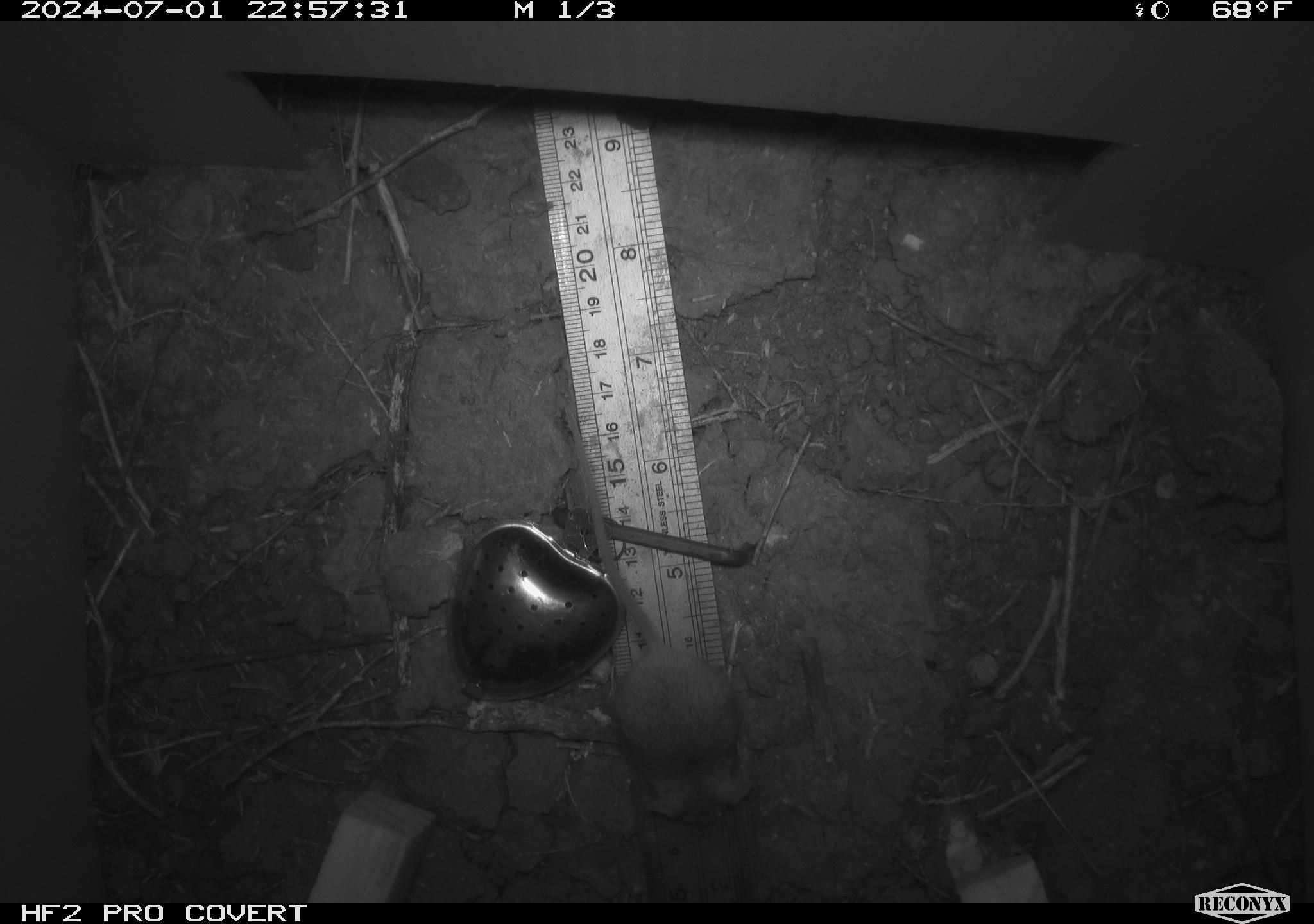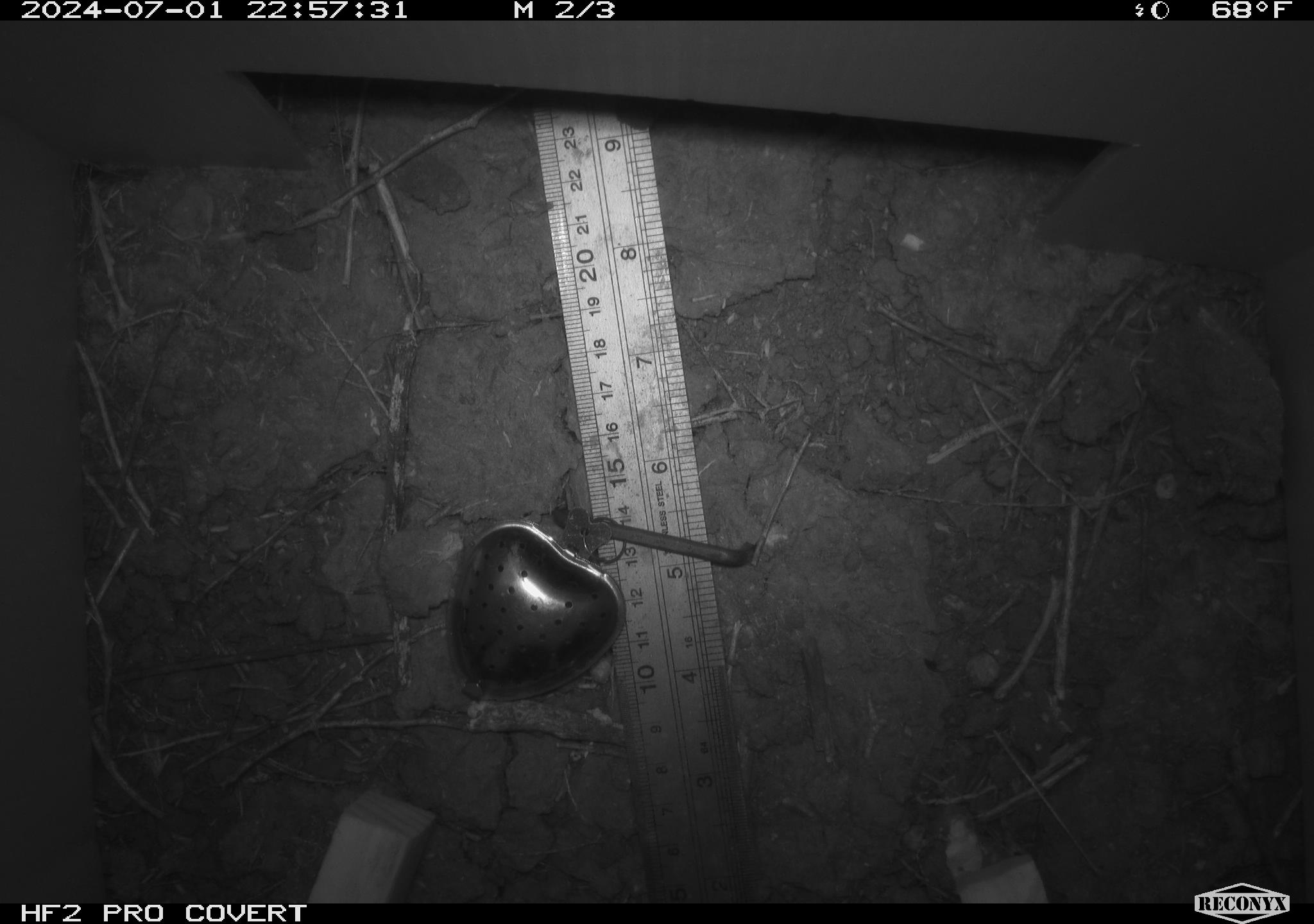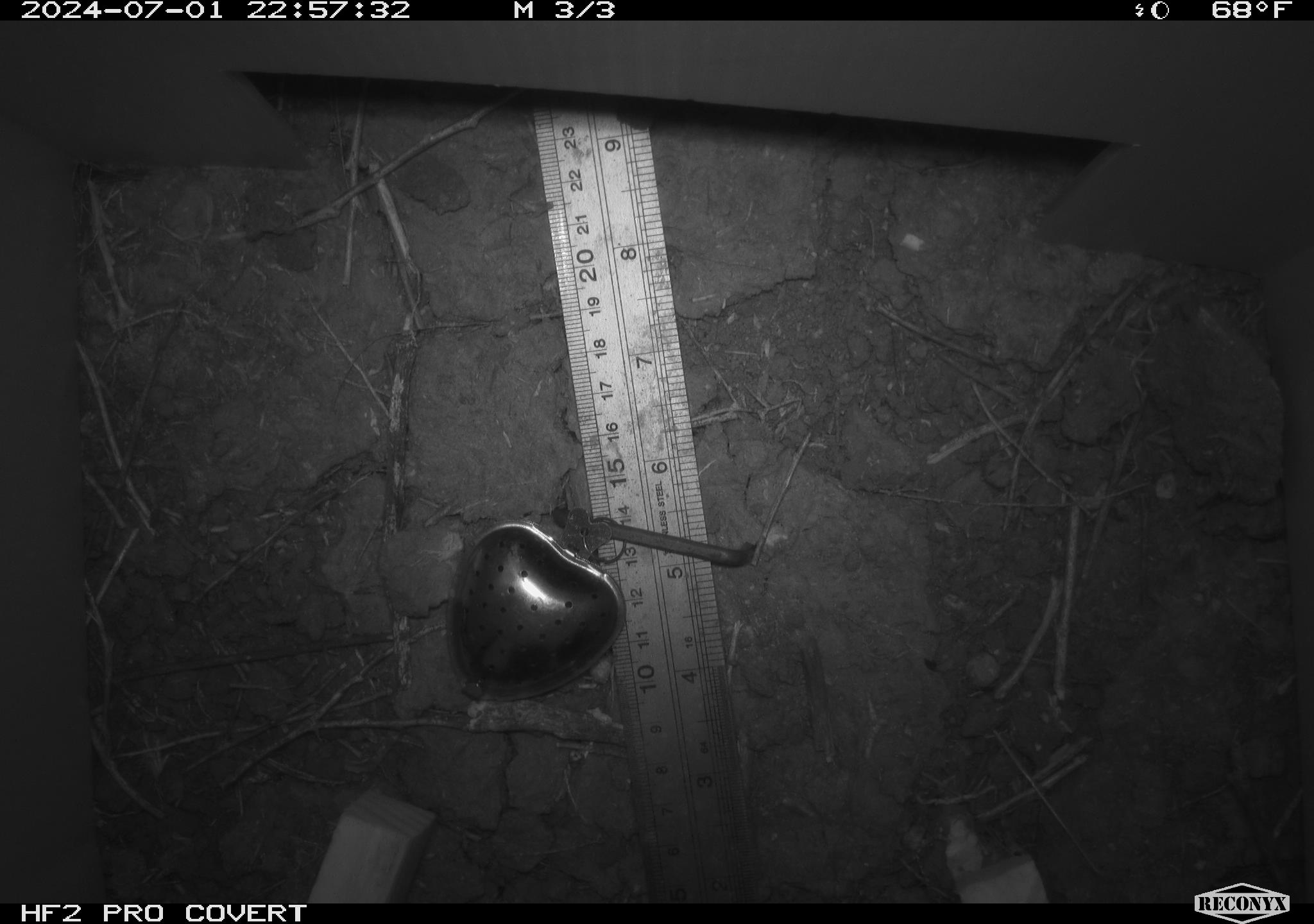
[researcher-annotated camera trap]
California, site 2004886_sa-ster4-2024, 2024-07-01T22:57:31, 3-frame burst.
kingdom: Animalia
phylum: Chordata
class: Mammalia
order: Rodentia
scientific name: Rodentia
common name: mouse species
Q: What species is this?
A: Mouse species (Rodentia).